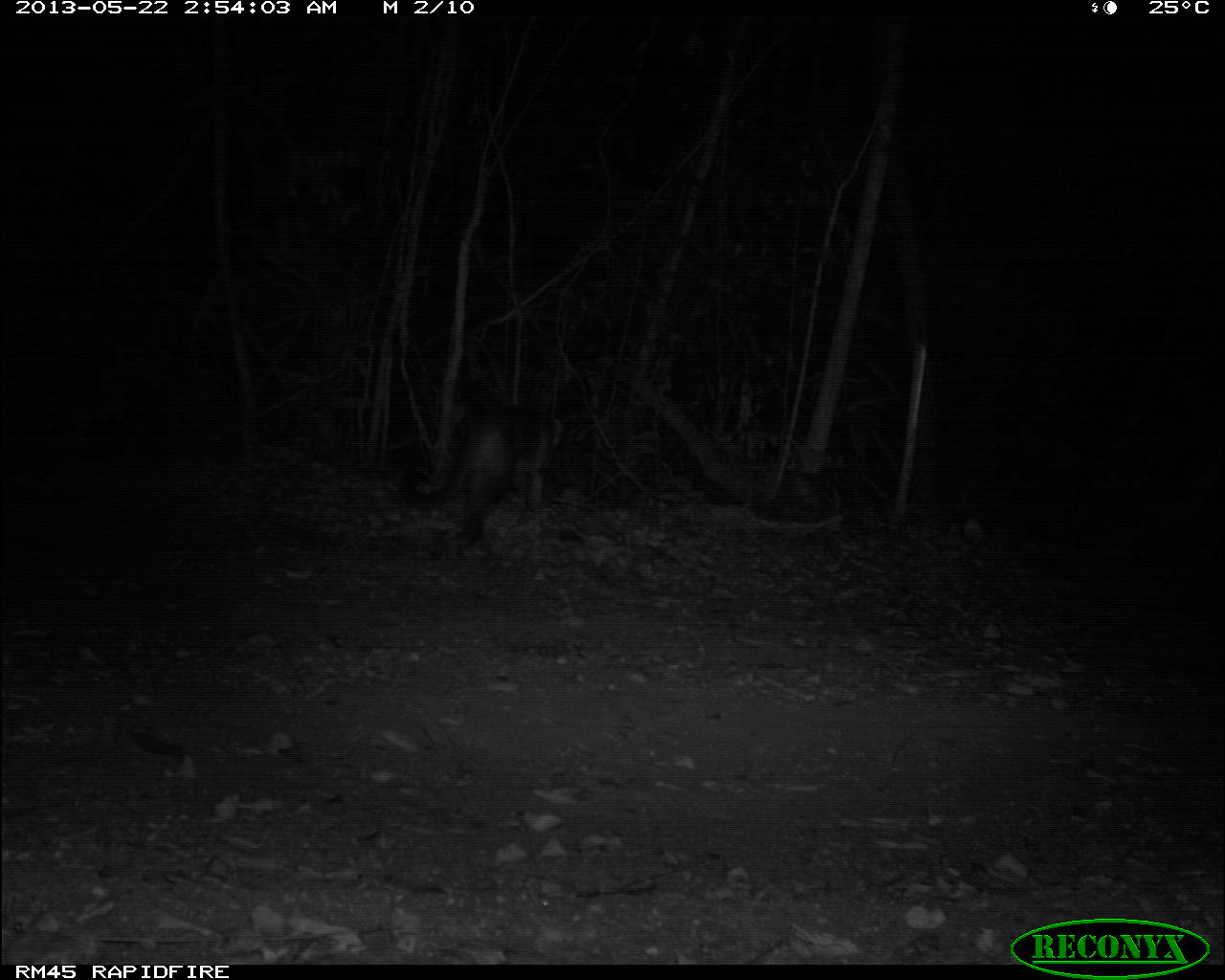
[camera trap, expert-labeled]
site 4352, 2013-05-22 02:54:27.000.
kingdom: Animalia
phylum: Chordata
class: Mammalia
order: Carnivora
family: Felidae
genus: Puma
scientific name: Puma concolor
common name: mountain lion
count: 1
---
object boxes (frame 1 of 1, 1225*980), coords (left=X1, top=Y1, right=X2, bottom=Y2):
puma concolor: (left=398, top=410, right=562, bottom=543)